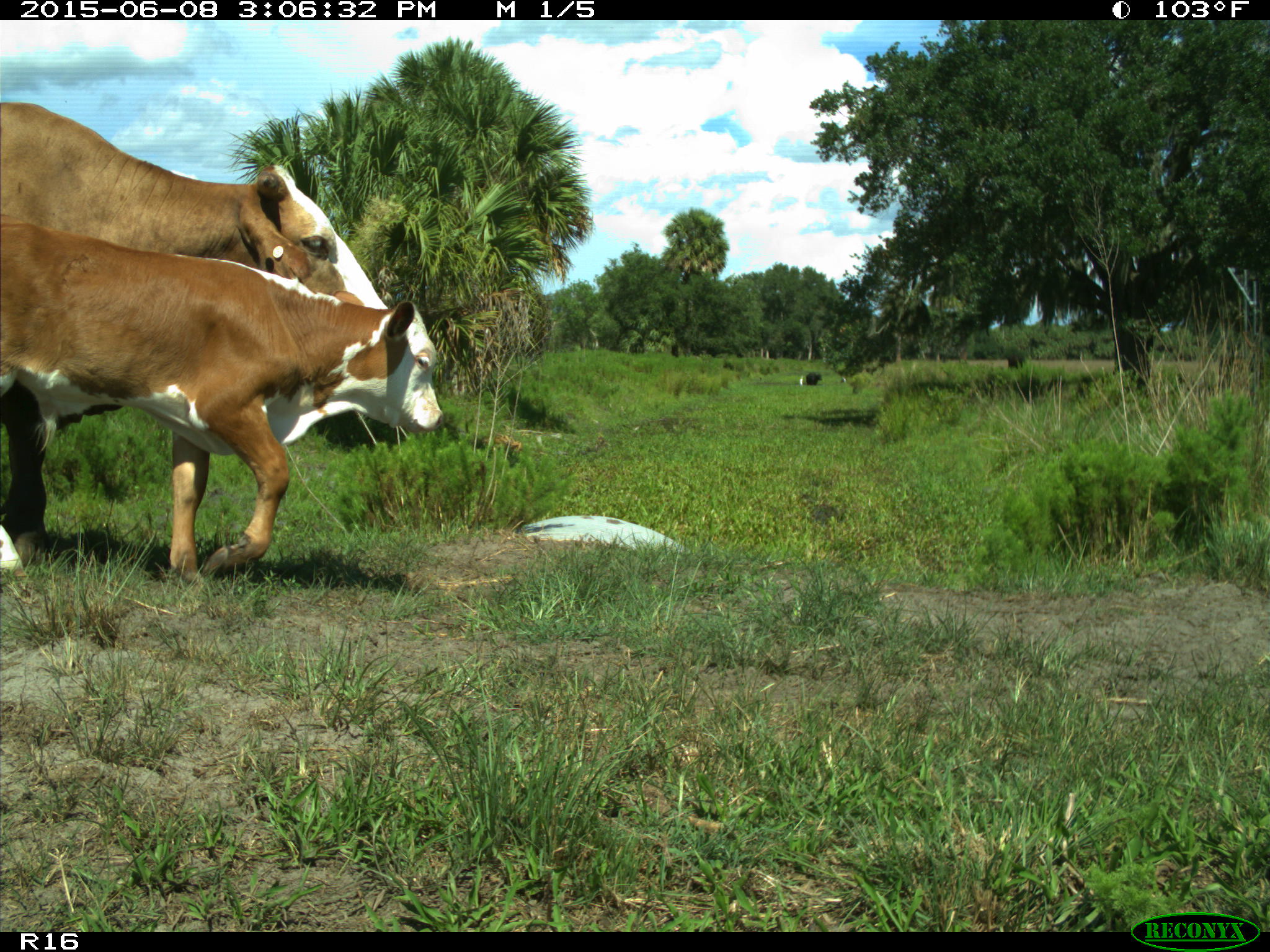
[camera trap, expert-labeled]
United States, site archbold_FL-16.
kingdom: Animalia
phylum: Chordata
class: Mammalia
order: Artiodactyla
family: Bovidae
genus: Bos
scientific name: Bos taurus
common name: domestic cow